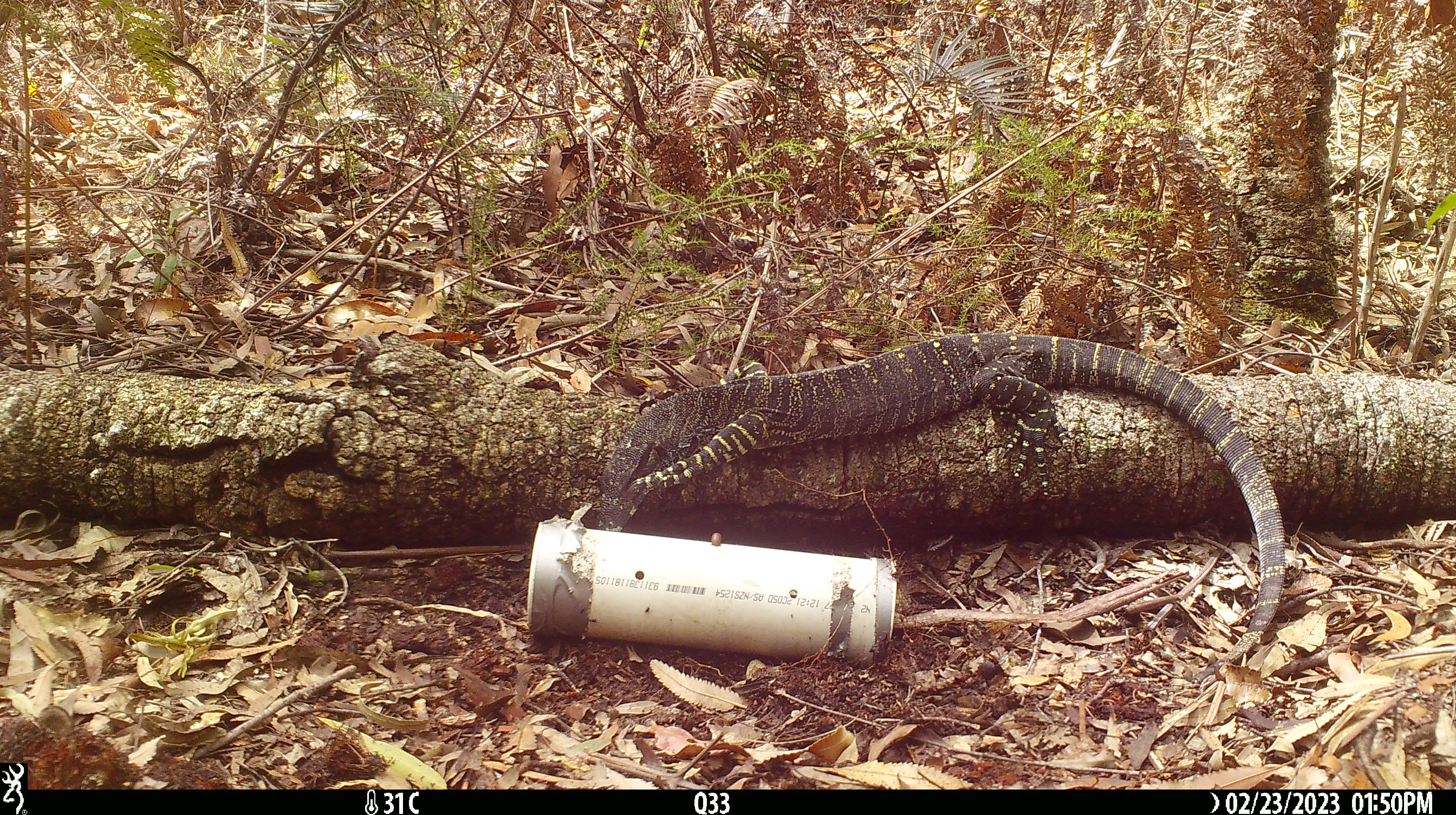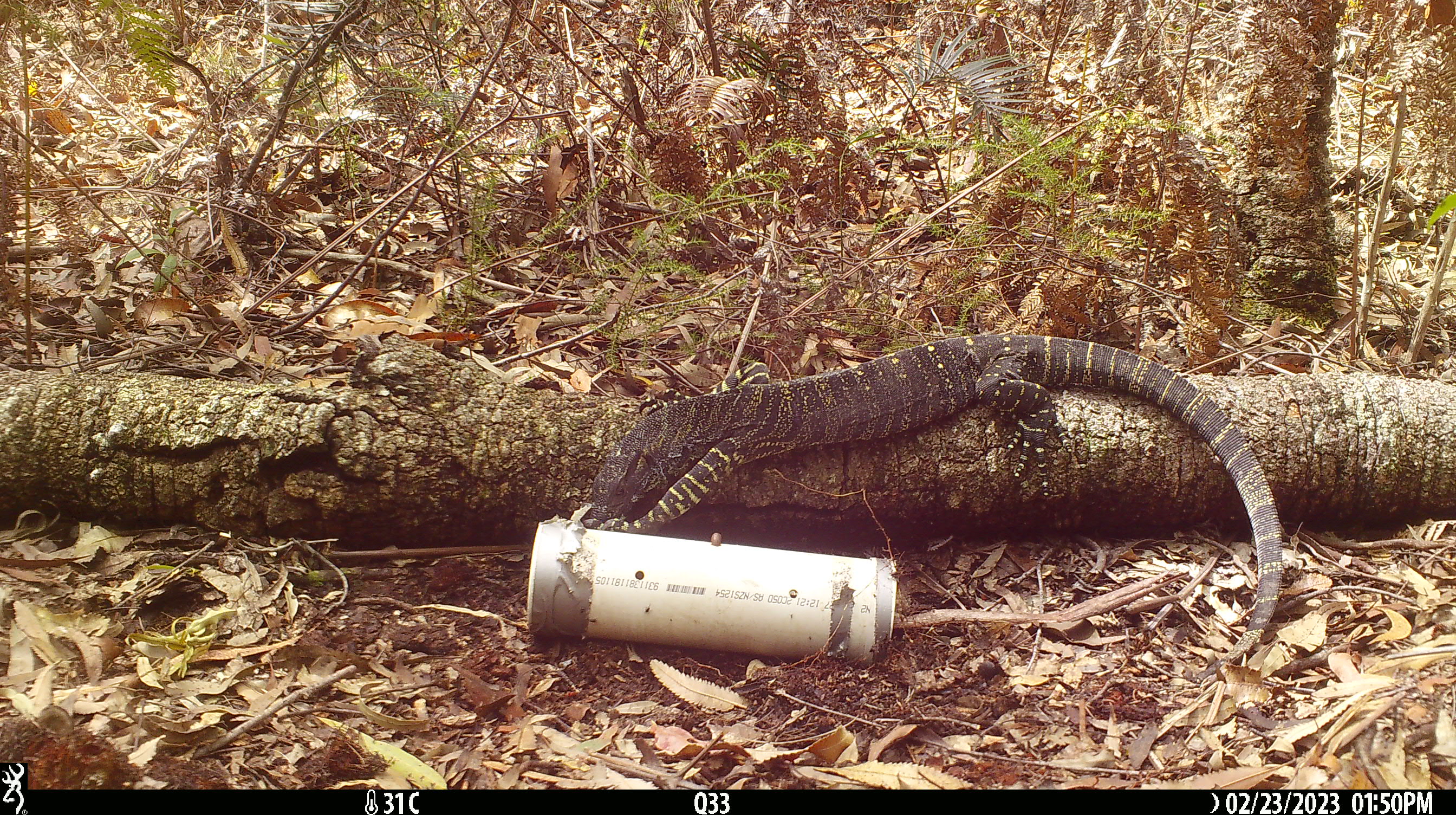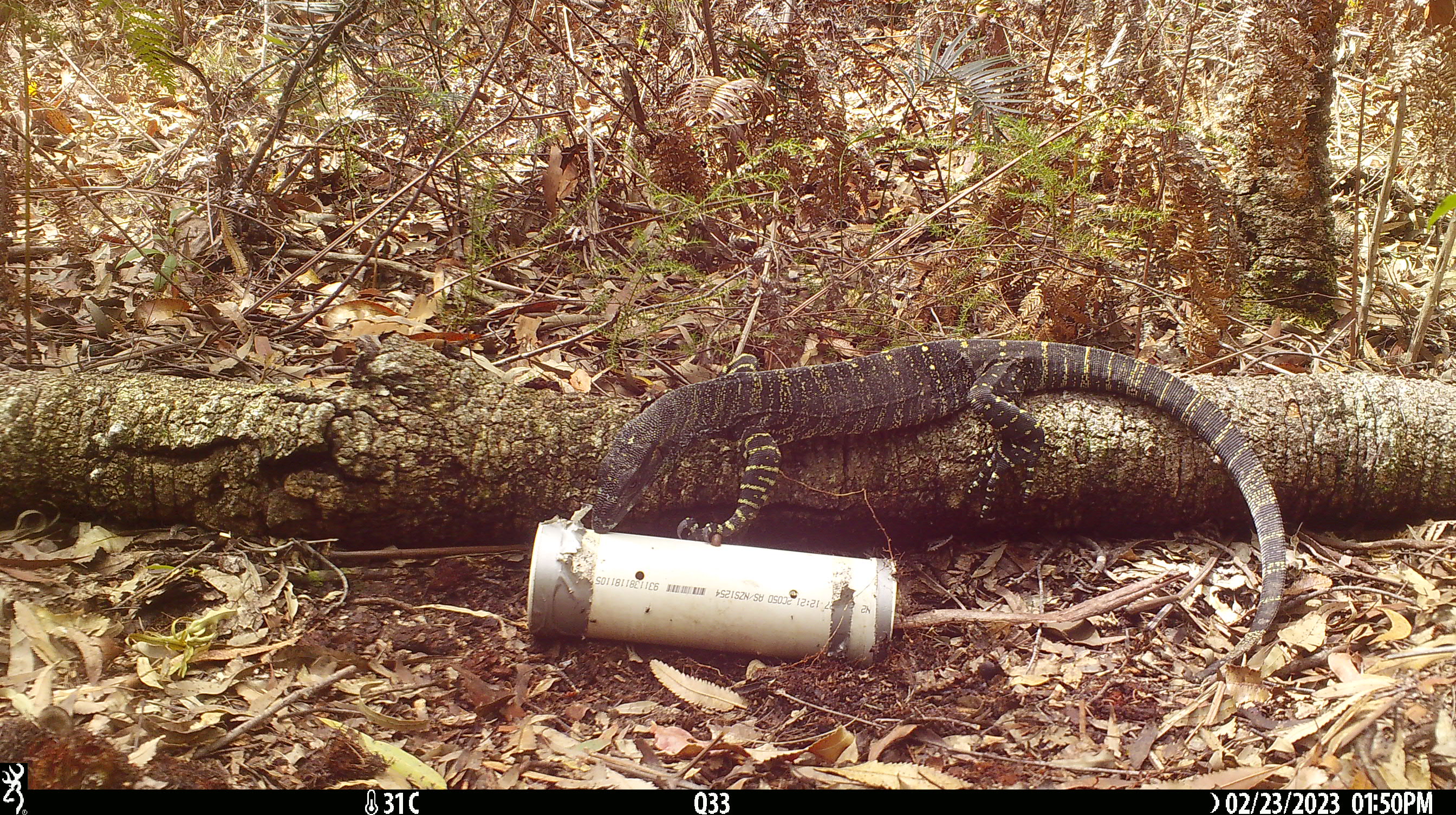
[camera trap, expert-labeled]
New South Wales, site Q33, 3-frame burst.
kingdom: Animalia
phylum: Chordata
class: Reptilia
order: Squamata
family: Varanidae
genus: Varanus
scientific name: Varanus varius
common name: lace monitor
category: goanna